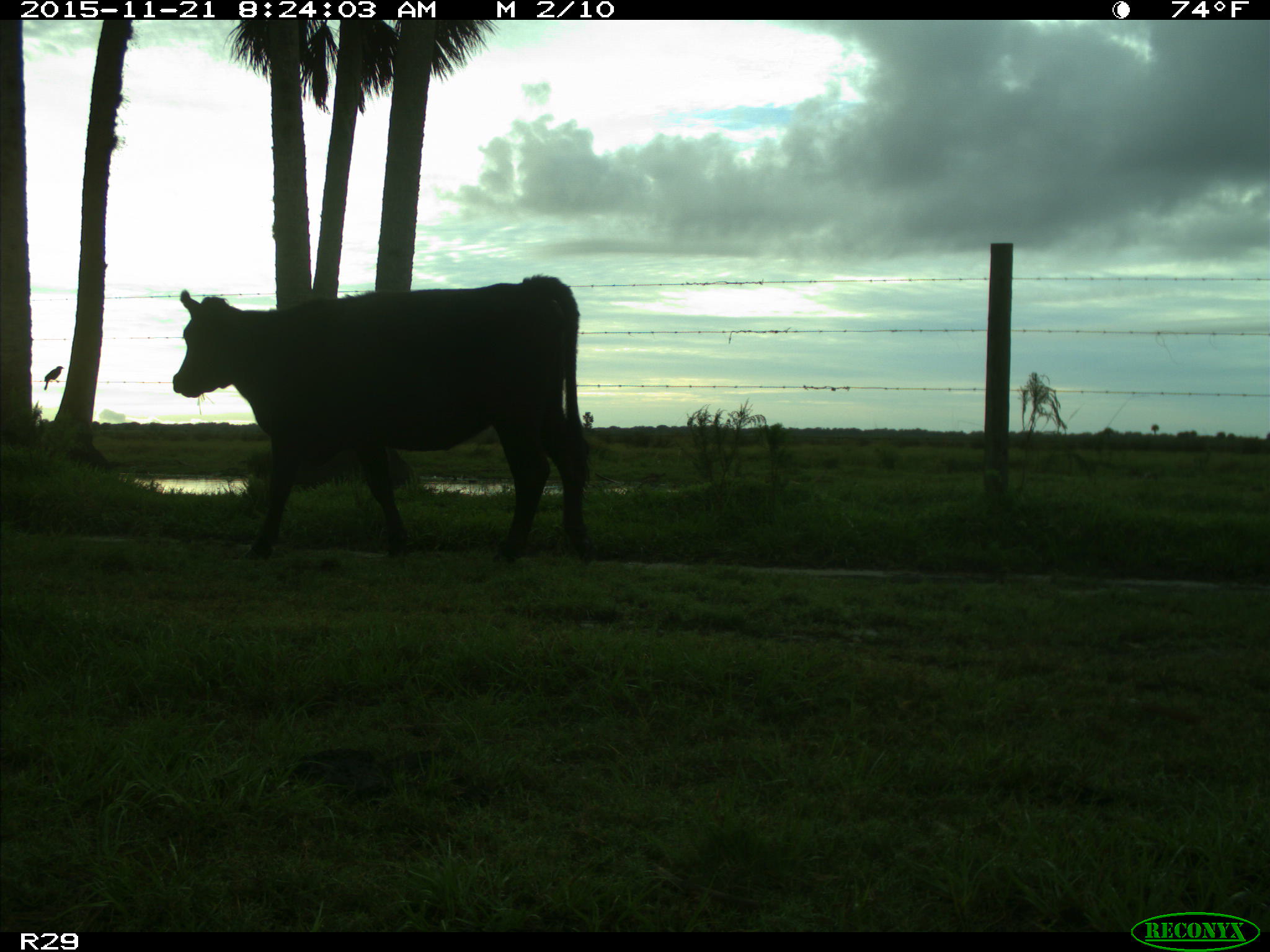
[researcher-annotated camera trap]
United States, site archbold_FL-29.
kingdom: Animalia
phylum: Chordata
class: Mammalia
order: Artiodactyla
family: Bovidae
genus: Bos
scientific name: Bos taurus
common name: domestic cow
Bos taurus (domestic cow).